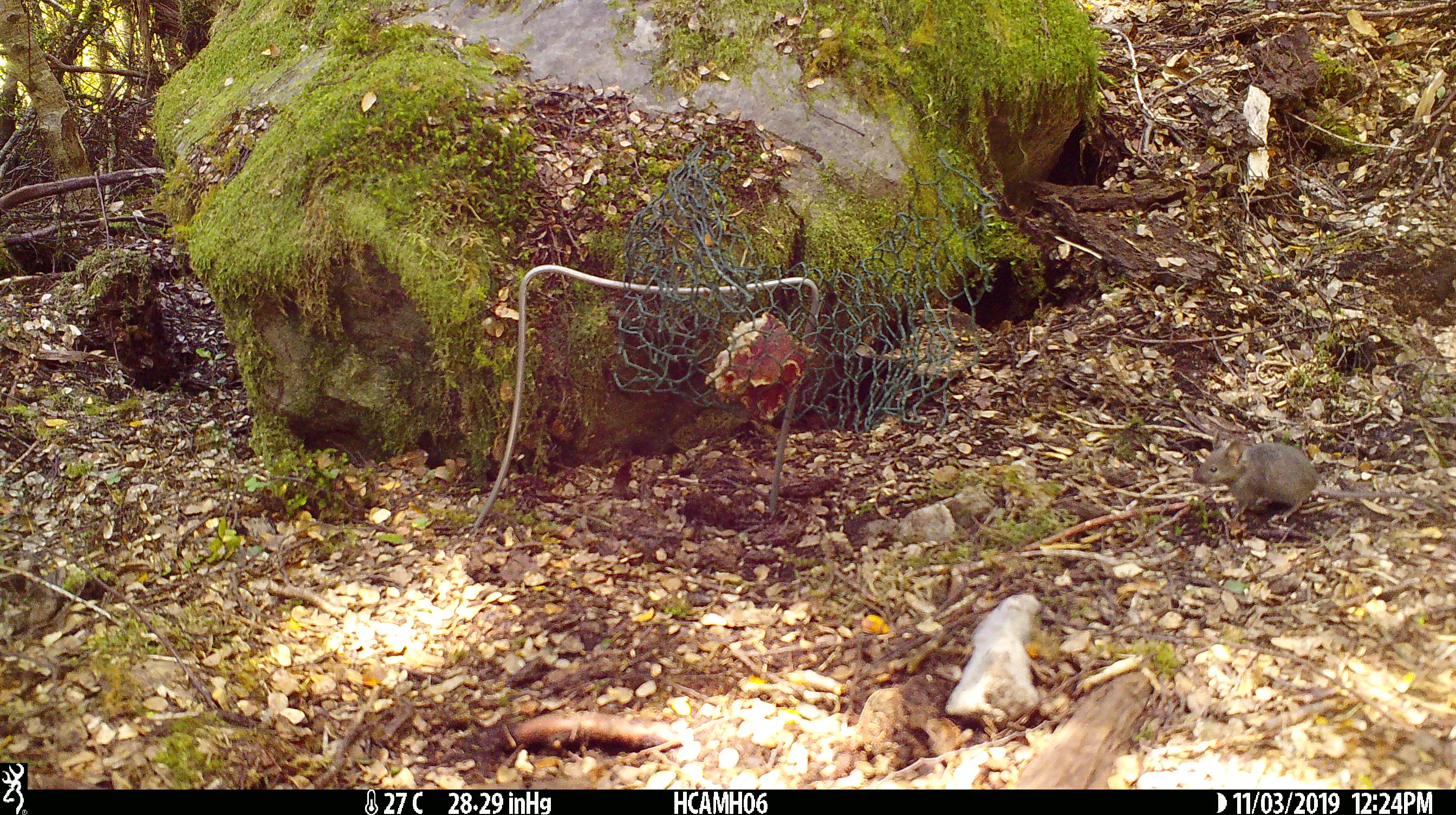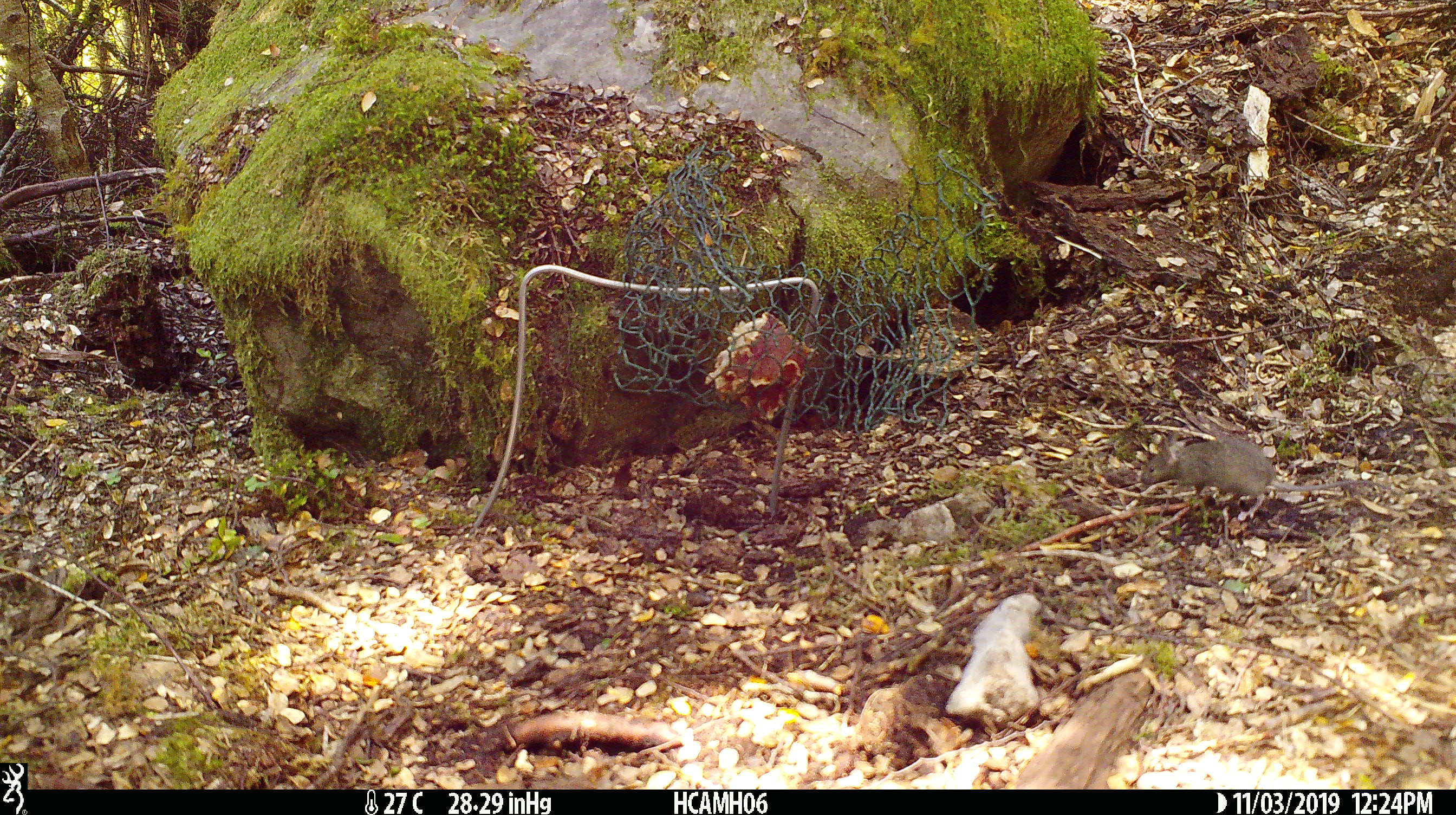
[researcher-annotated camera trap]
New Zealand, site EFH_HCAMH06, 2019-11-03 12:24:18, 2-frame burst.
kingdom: Animalia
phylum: Chordata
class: Mammalia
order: Rodentia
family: Muridae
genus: Mus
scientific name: Mus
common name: mouse